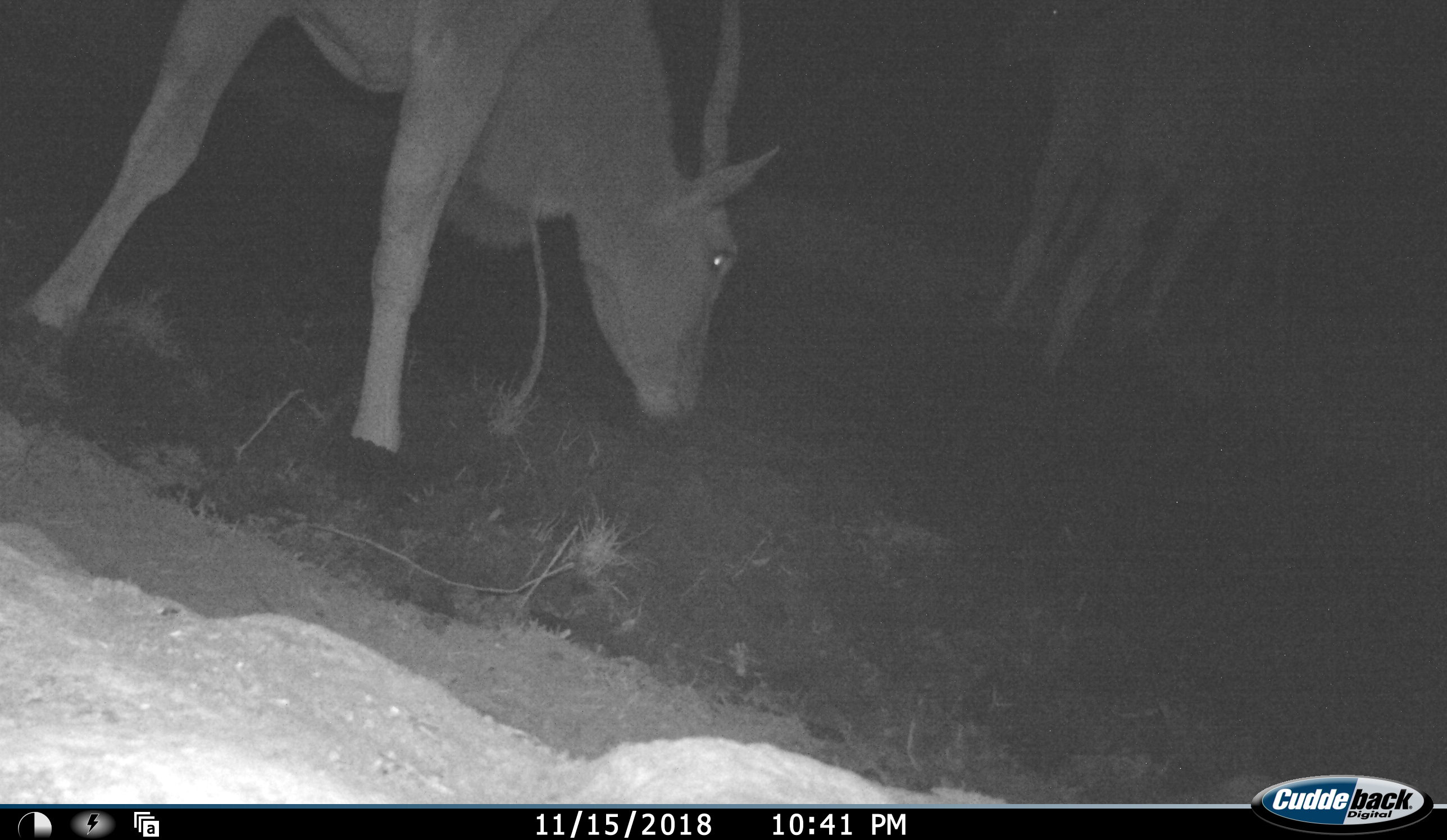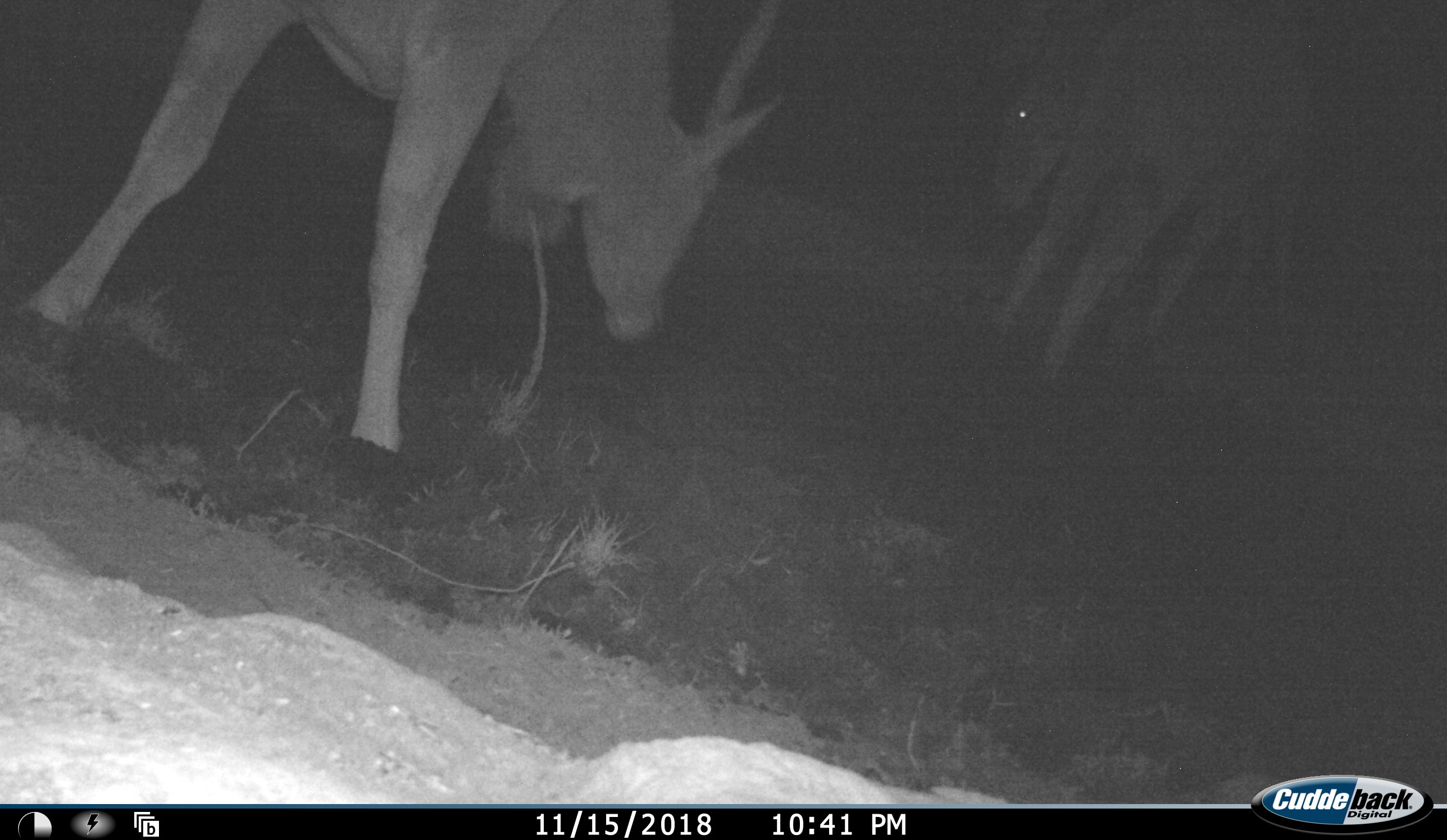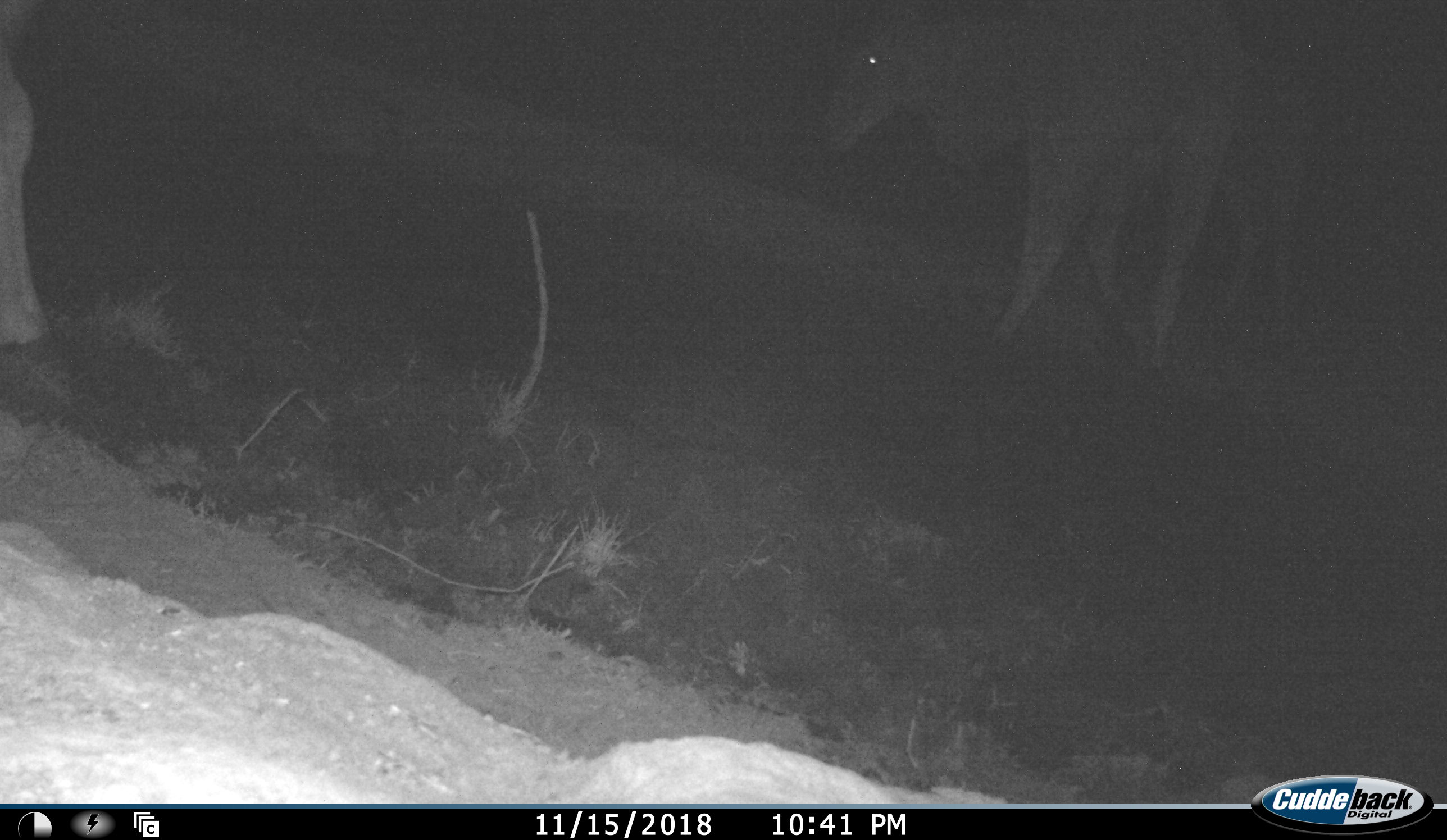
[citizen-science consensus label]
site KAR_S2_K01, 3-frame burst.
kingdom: Animalia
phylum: Chordata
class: Mammalia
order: Artiodactyla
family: Bovidae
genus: Tragelaphus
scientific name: Tragelaphus oryx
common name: eland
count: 3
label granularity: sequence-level